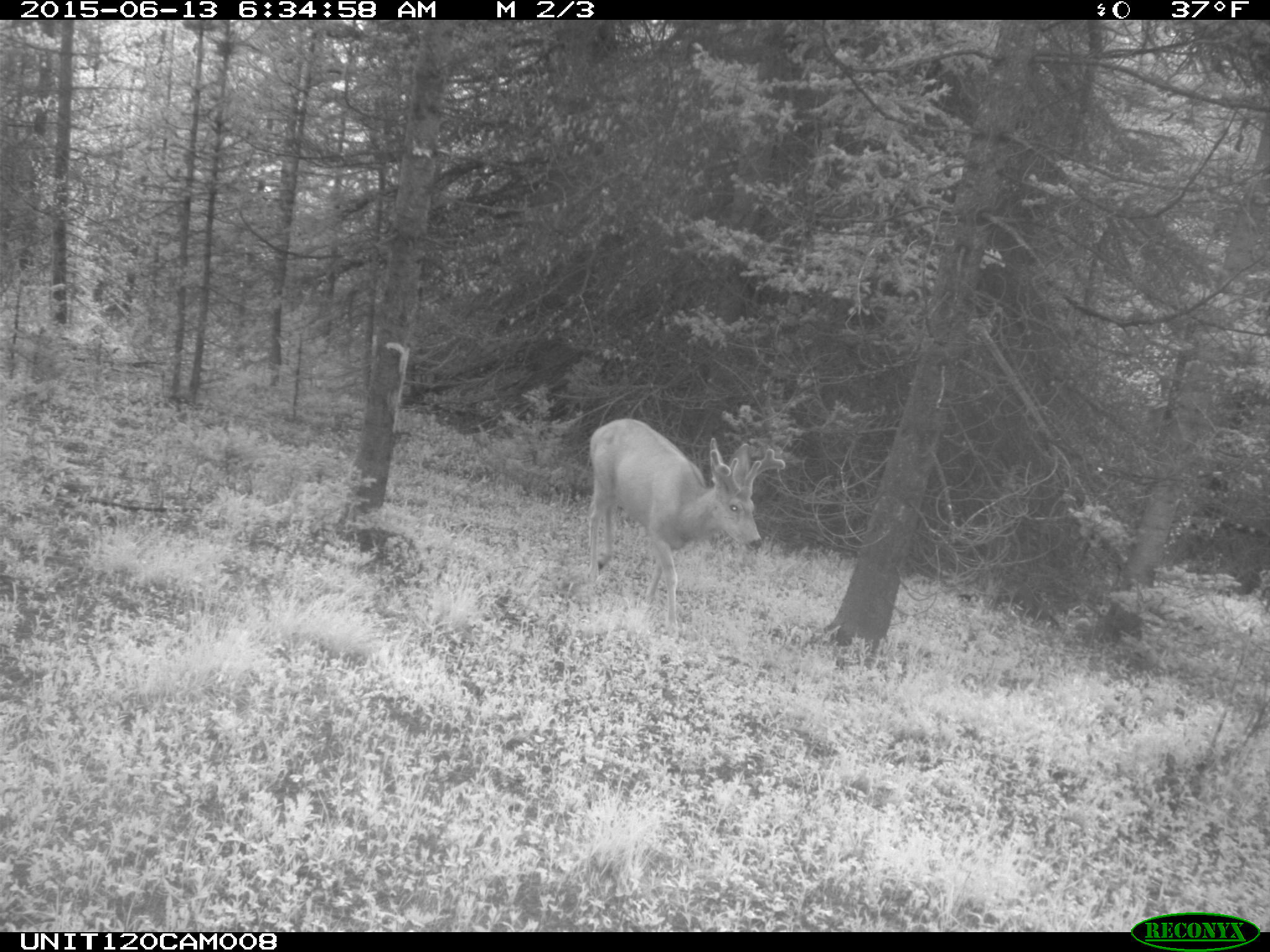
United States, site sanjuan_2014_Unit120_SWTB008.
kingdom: Animalia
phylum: Chordata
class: Mammalia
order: Artiodactyla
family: Cervidae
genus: Odocoileus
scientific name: Odocoileus hemionus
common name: mule deer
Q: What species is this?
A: Odocoileus hemionus (mule deer).